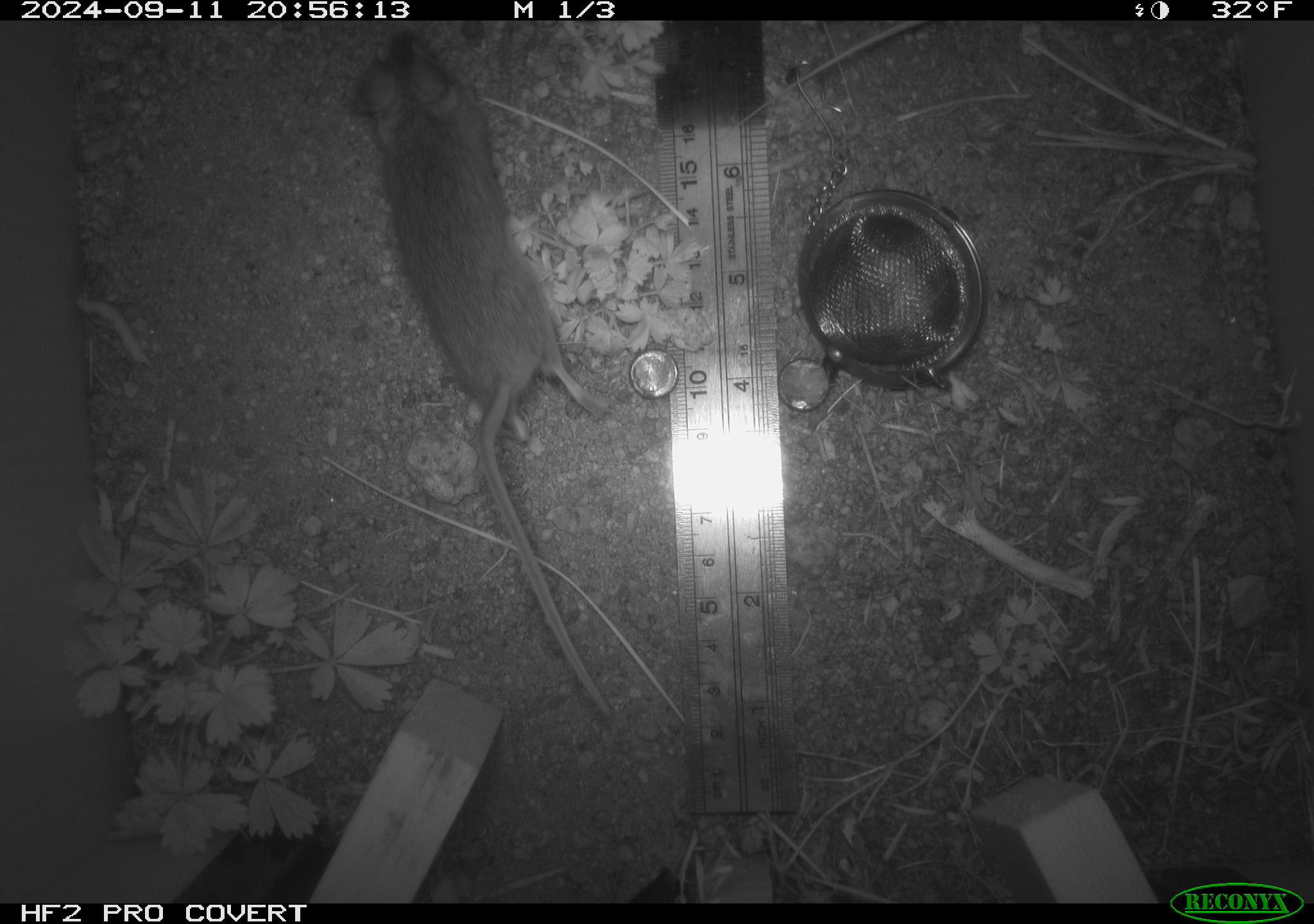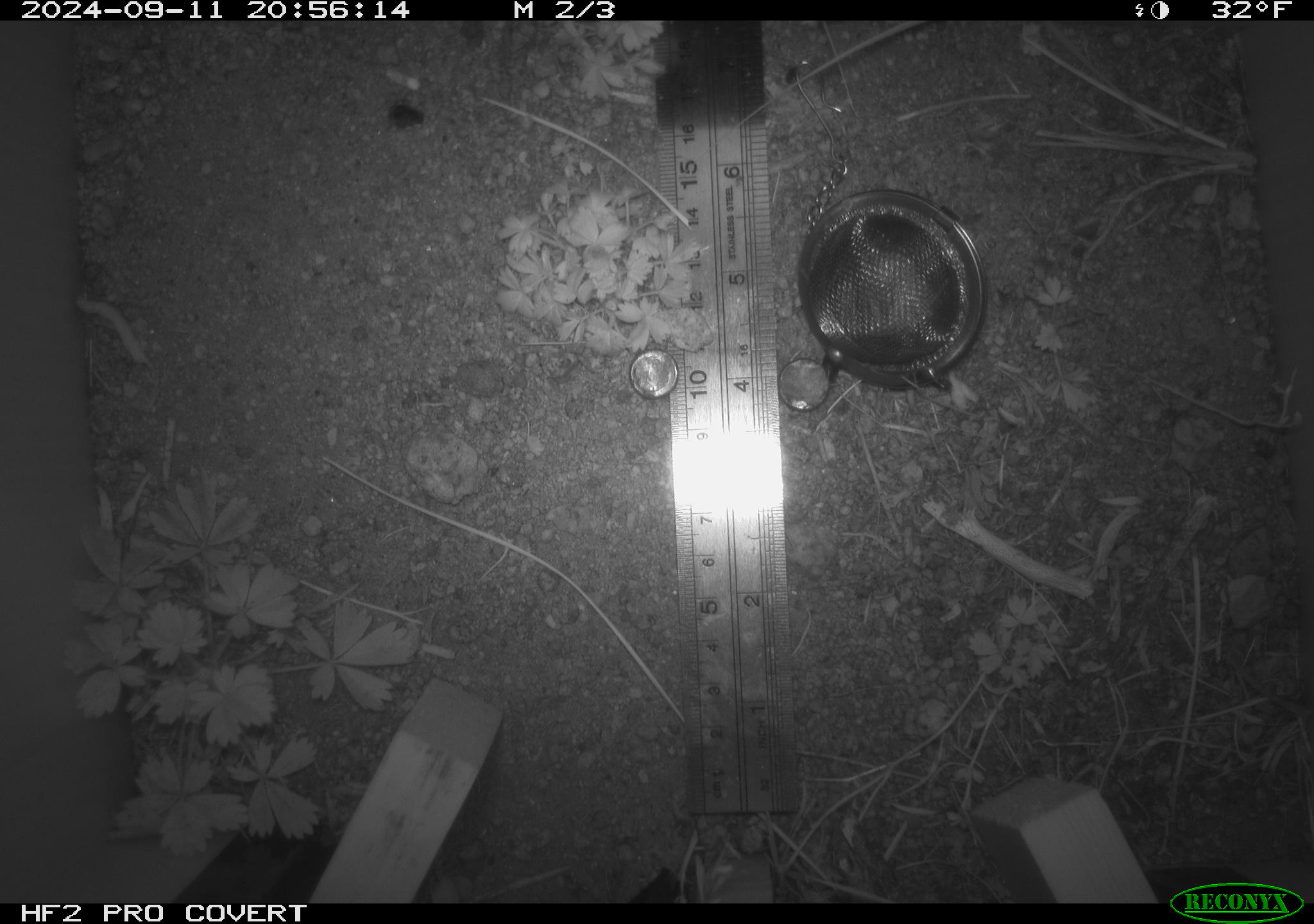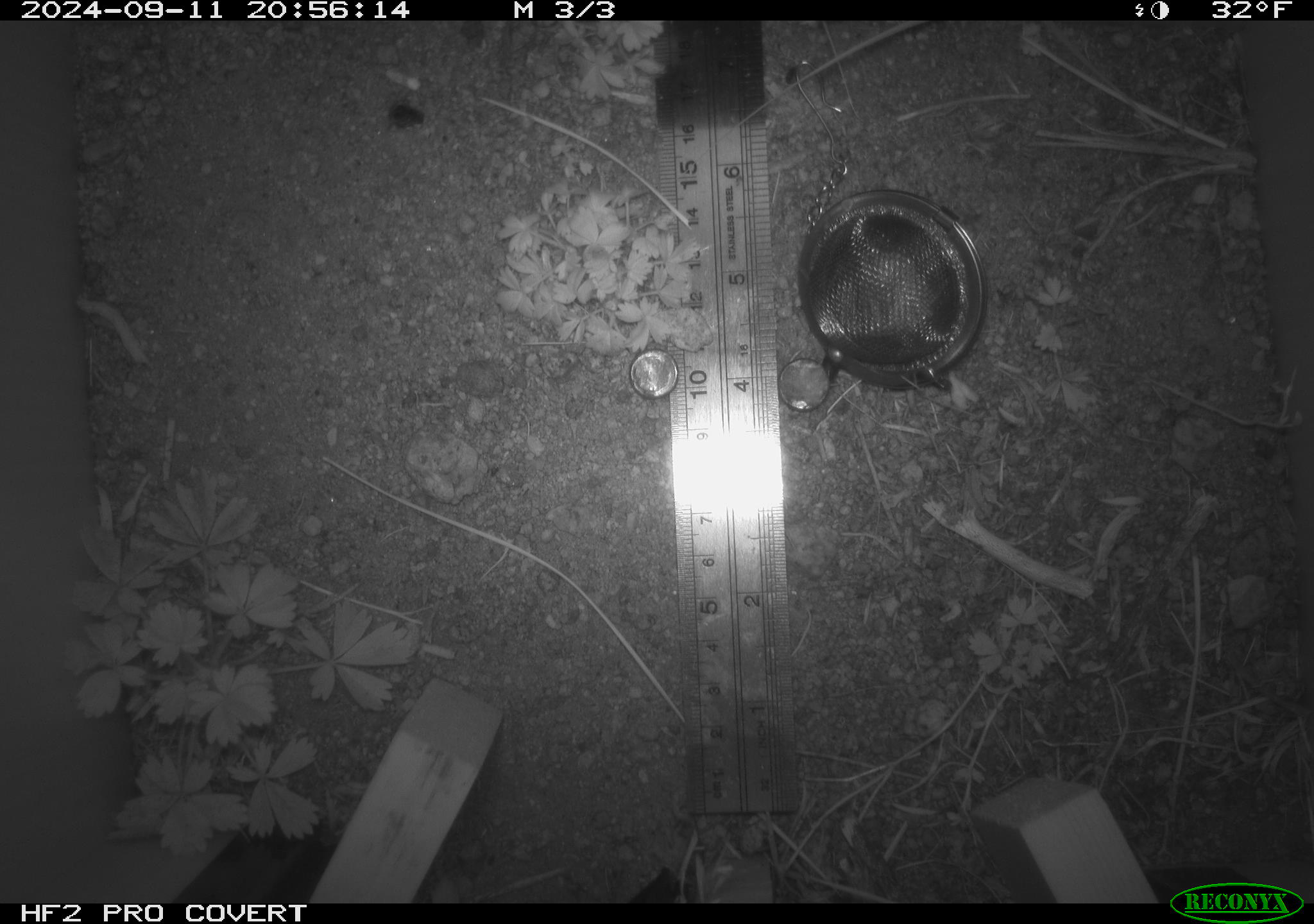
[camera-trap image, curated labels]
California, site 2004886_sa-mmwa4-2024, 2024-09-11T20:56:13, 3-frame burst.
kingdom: Animalia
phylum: Chordata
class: Mammalia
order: Rodentia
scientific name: Rodentia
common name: mouse species